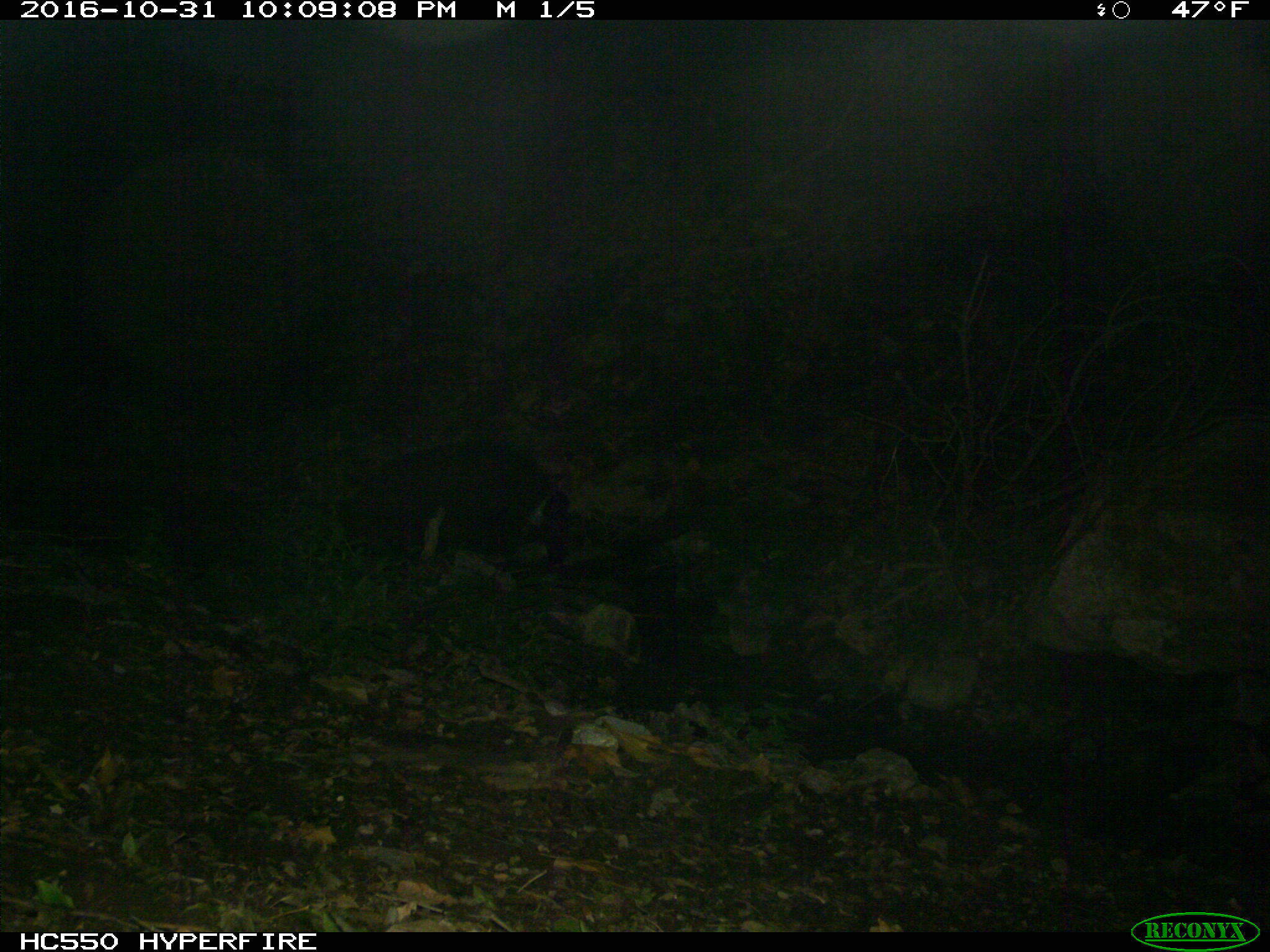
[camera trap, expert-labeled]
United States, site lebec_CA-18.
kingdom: Animalia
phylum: Chordata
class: Mammalia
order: Artiodactyla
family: Suidae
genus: Sus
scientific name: Sus scrofa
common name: wild boar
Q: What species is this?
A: Sus scrofa (wild boar).